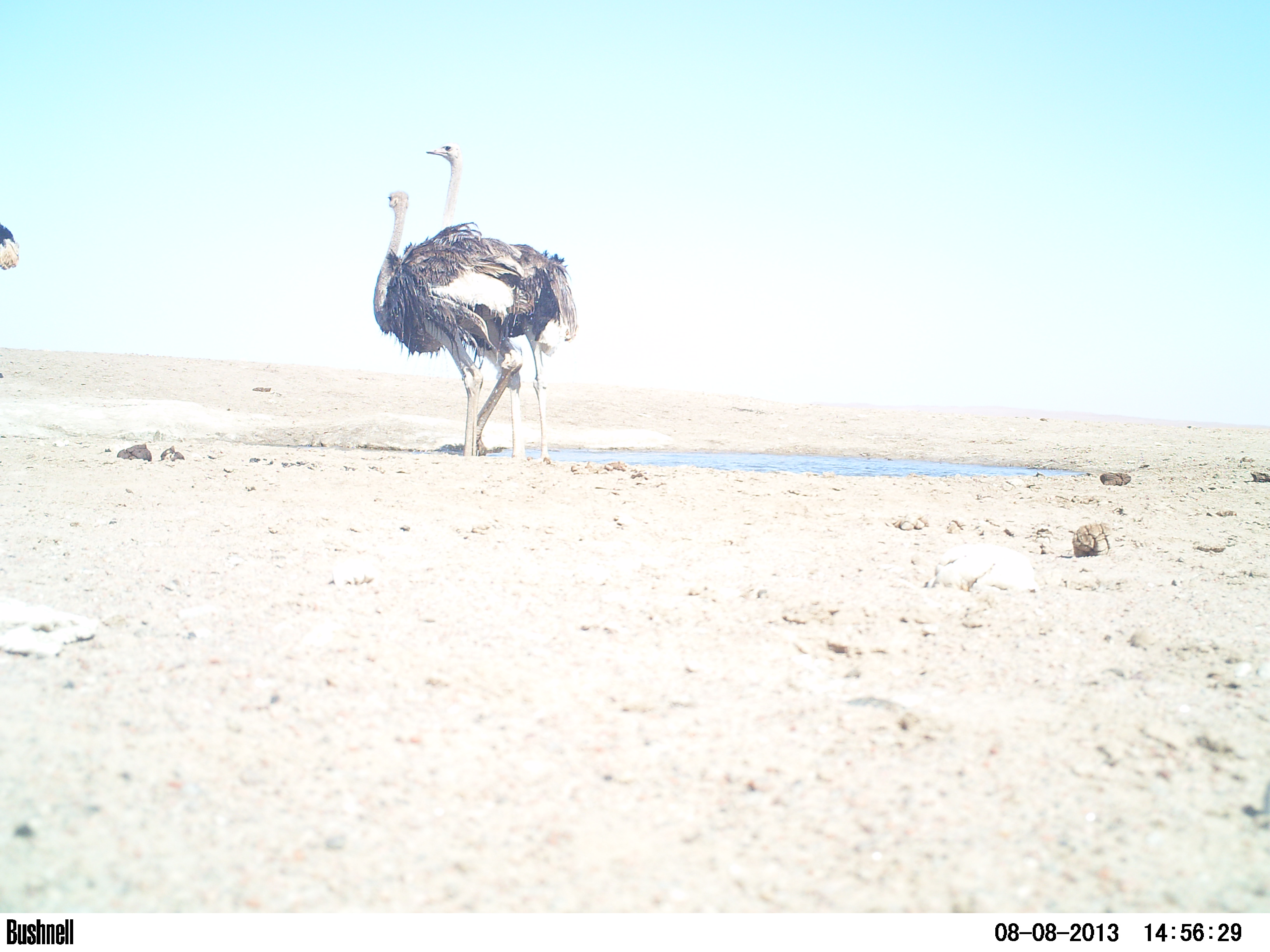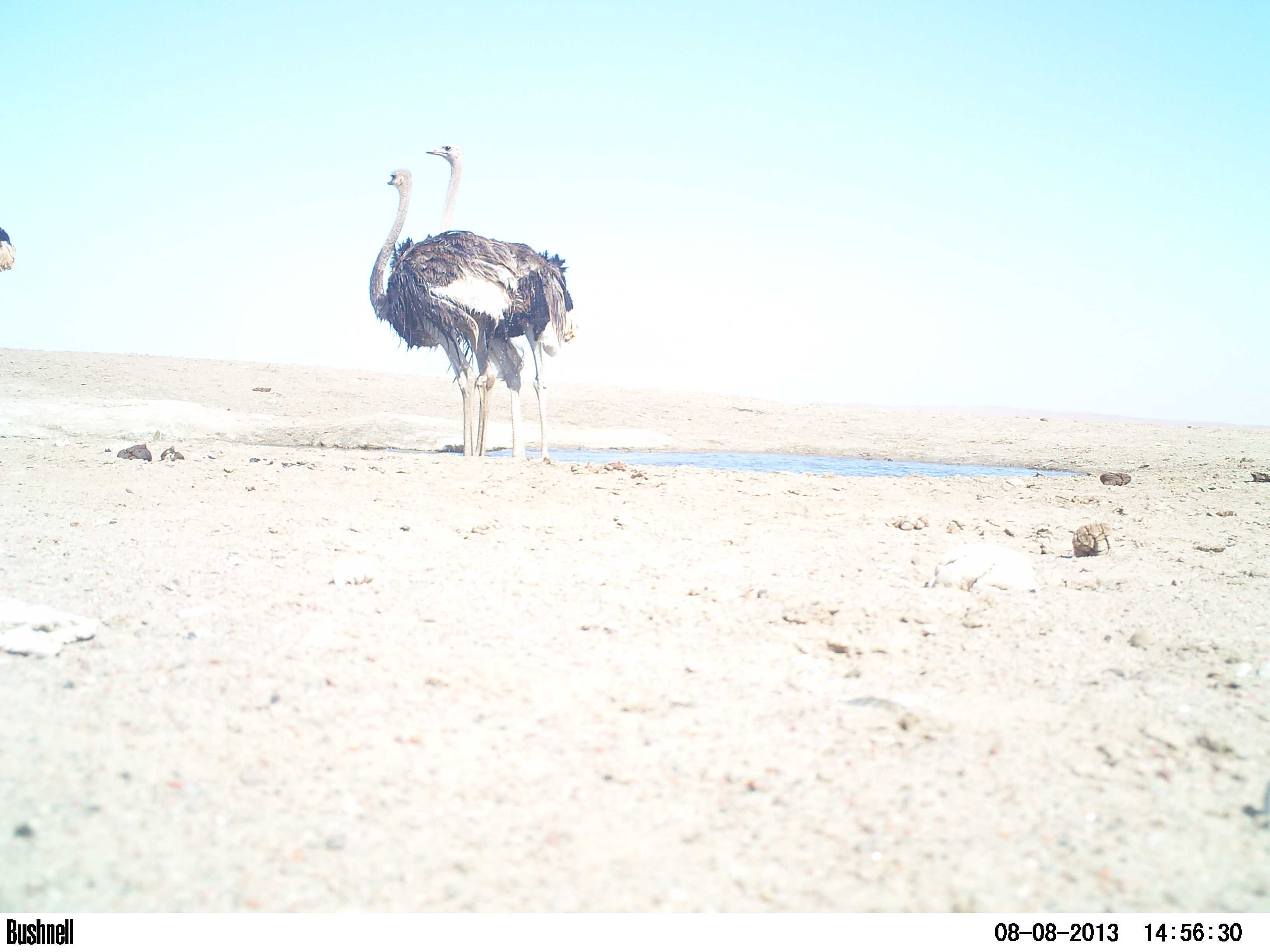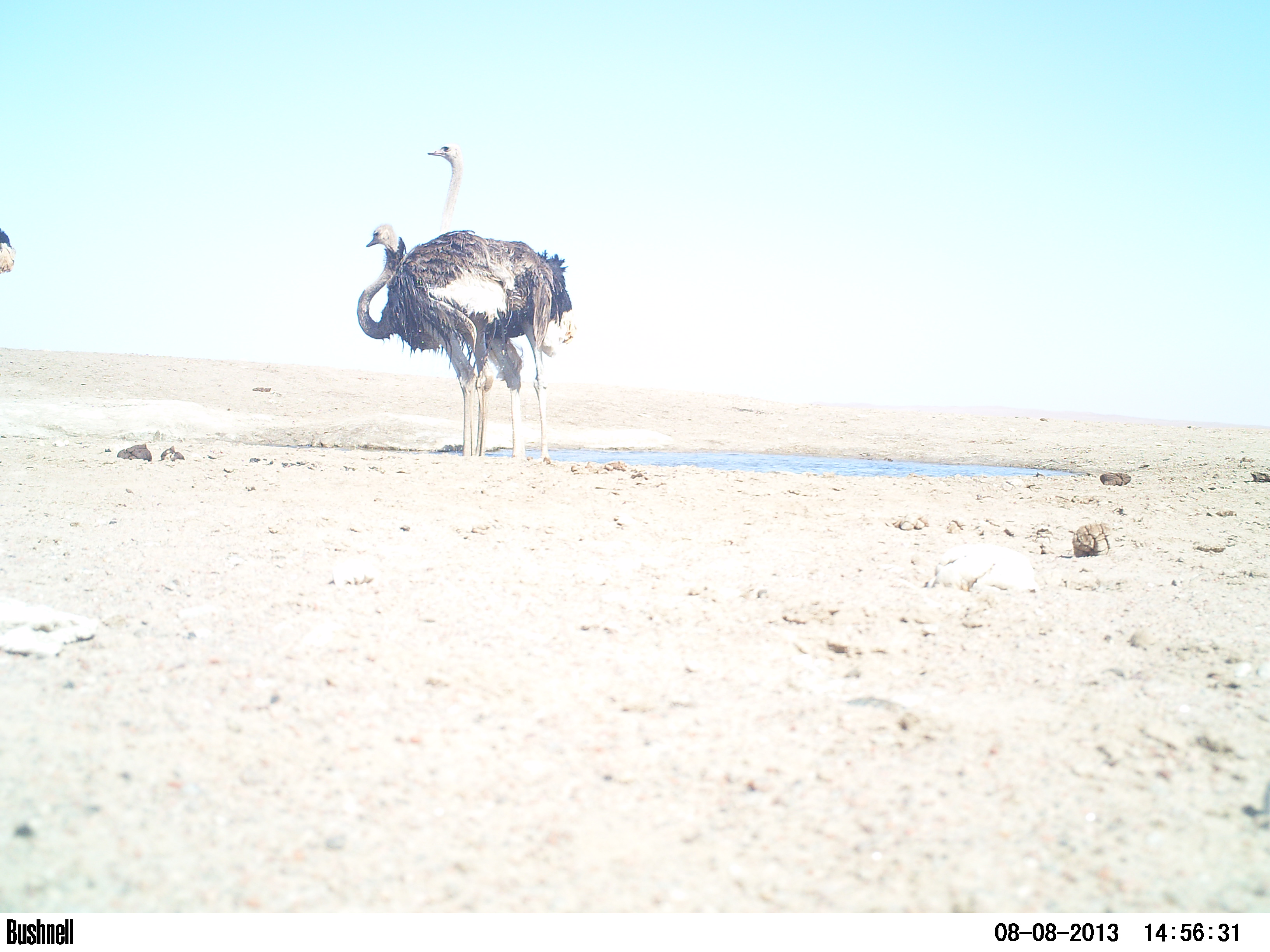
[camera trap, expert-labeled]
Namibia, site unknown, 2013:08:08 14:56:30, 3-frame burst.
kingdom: Animalia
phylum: Chordata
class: Aves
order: Struthioniformes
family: Struthionidae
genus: Struthio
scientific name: Struthio camelus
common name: common ostrich